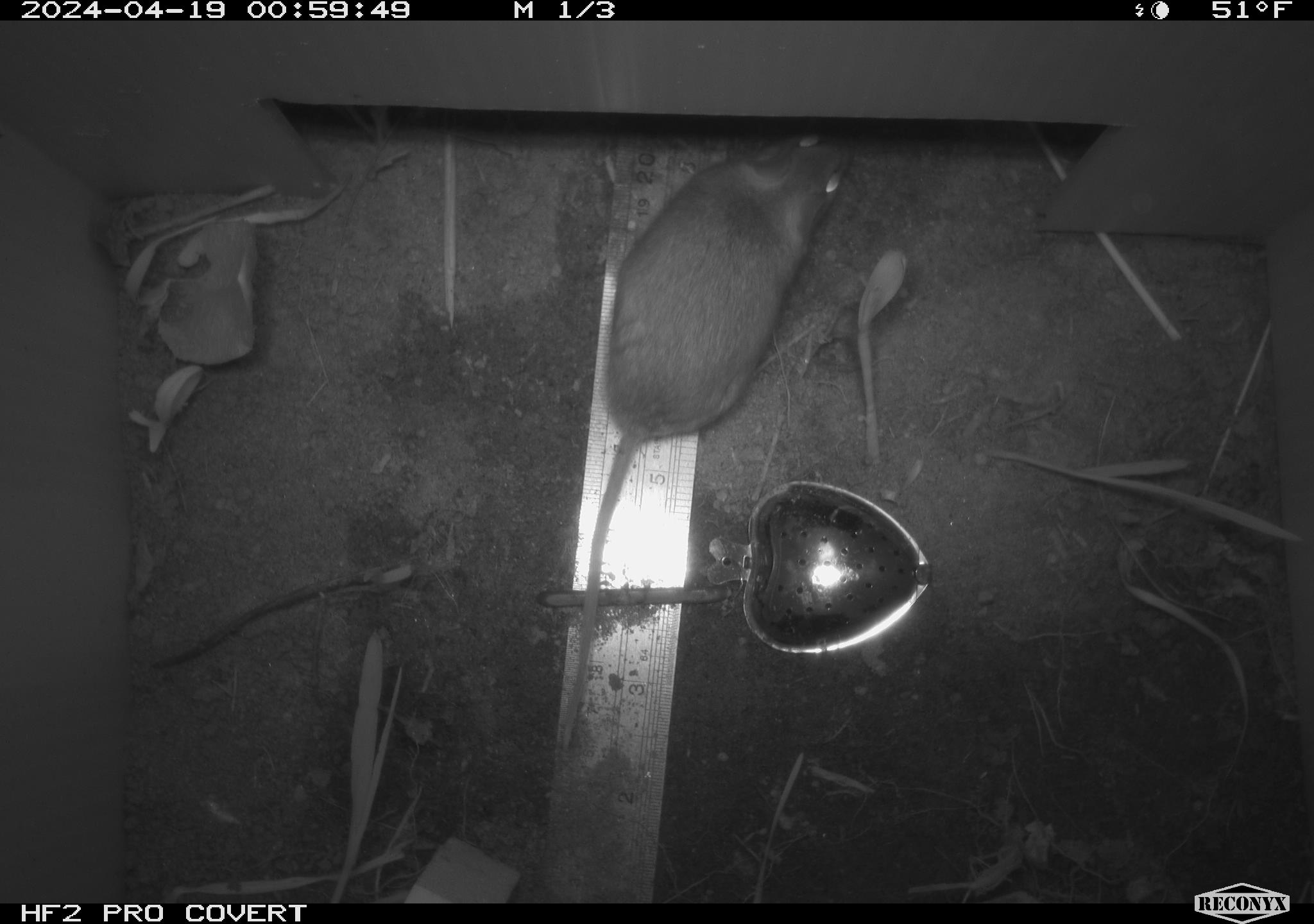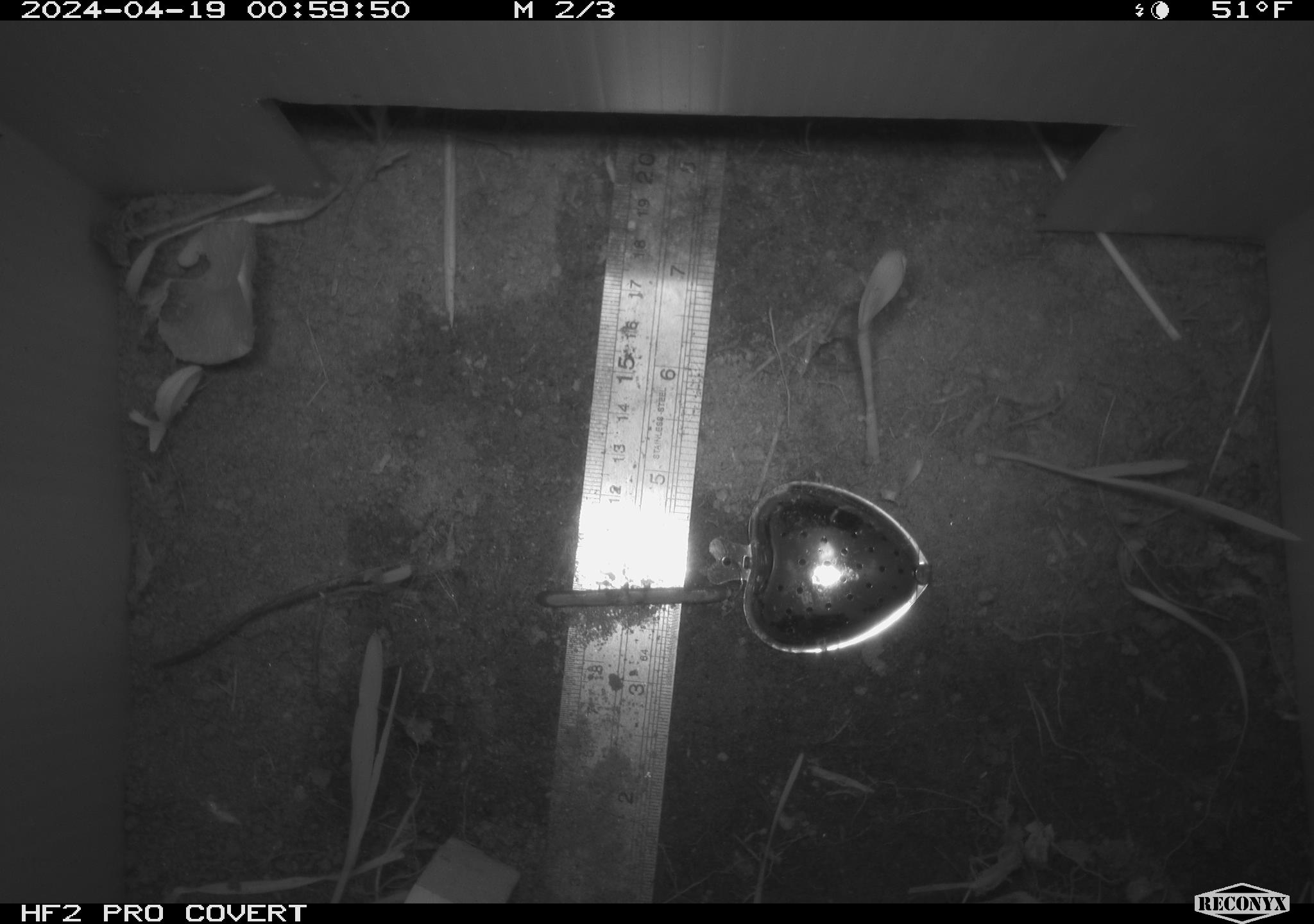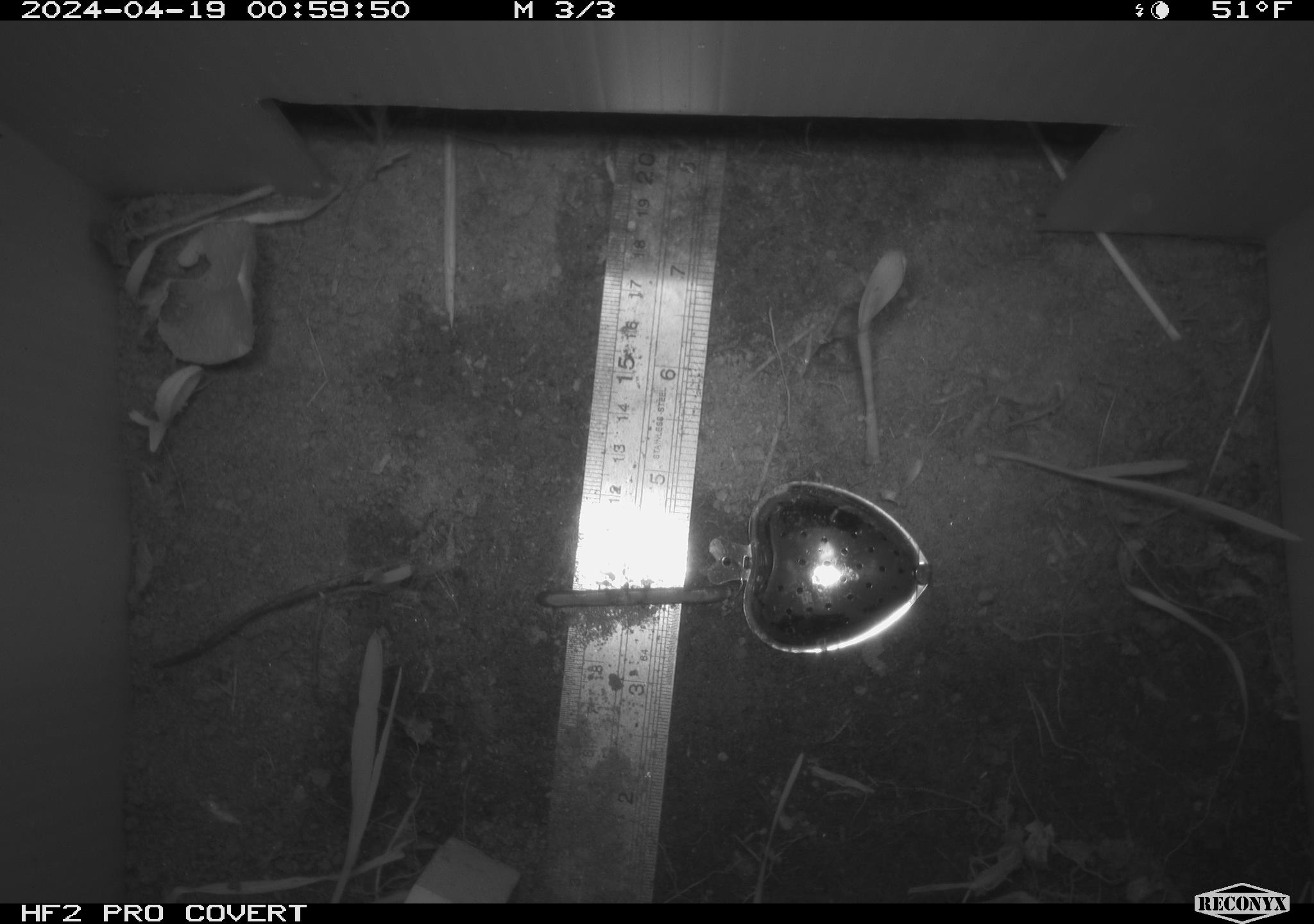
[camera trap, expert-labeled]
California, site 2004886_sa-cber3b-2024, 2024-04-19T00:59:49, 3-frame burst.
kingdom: Animalia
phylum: Chordata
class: Mammalia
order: Rodentia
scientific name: Rodentia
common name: mouse species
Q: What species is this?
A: Mouse species (Rodentia).